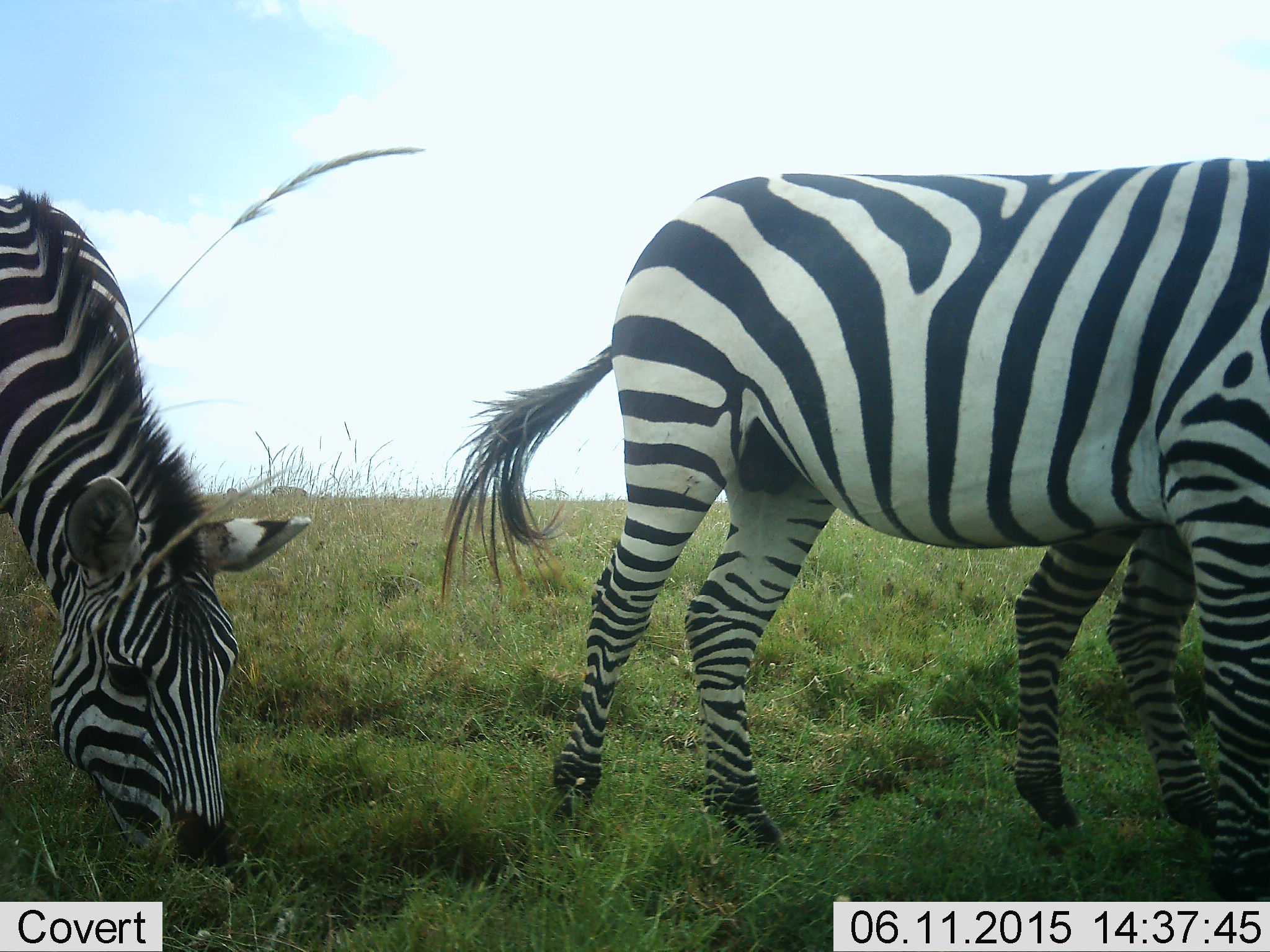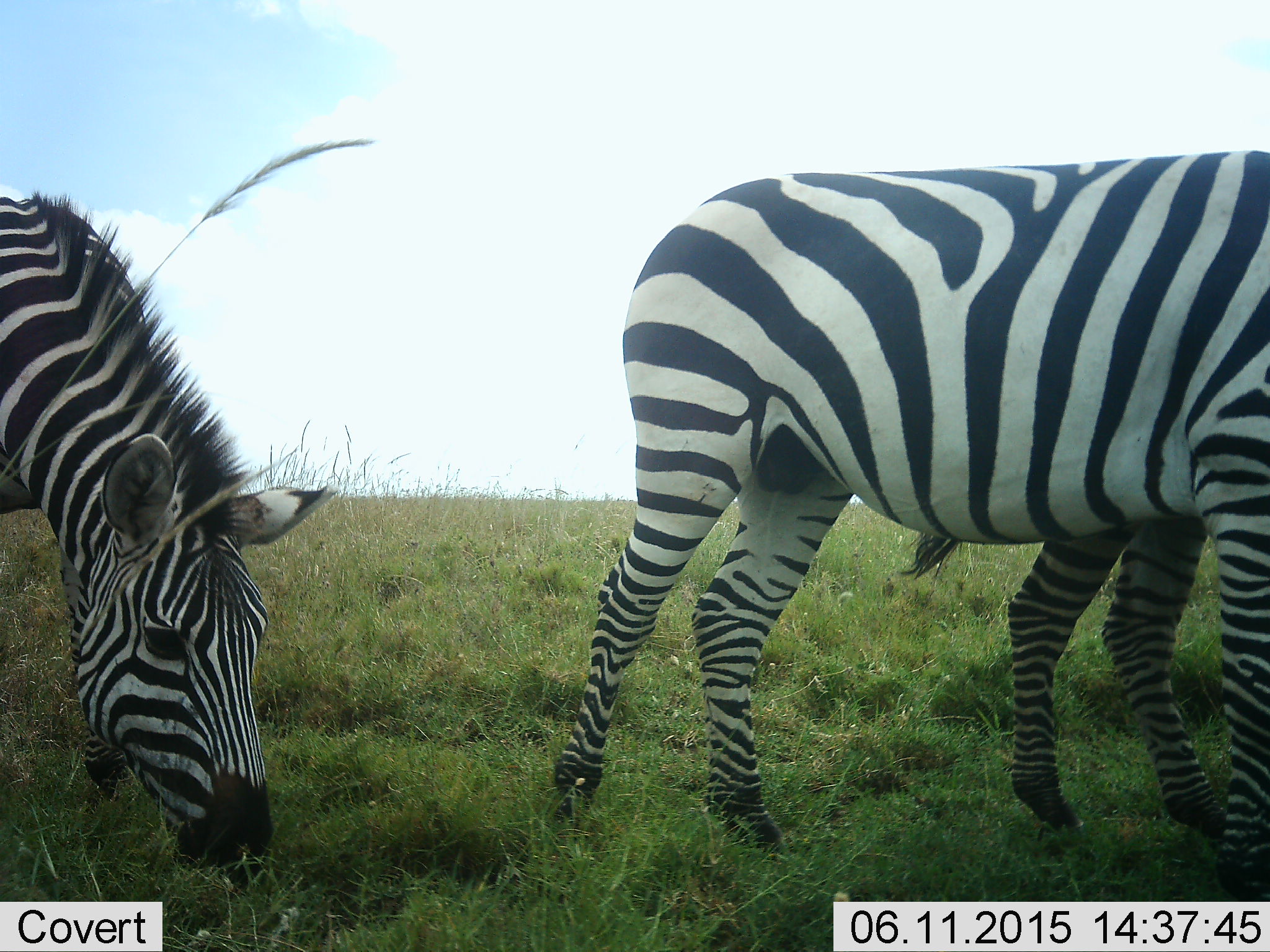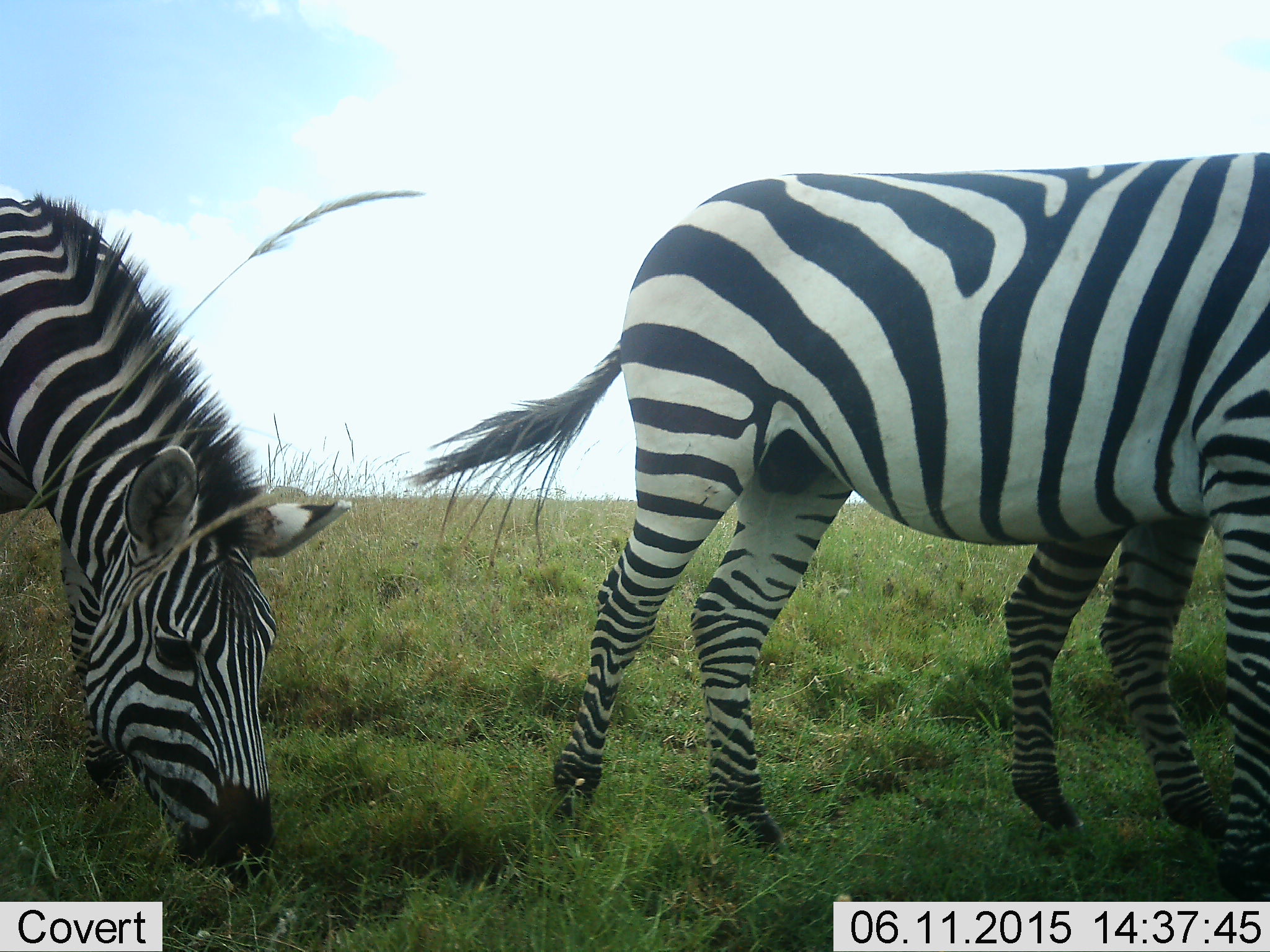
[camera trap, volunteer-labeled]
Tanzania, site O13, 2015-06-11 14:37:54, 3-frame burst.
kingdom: Animalia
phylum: Chordata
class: Mammalia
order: Perissodactyla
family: Equidae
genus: Equus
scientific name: Equus quagga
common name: plains zebra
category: zebra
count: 2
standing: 50%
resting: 0%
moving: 10%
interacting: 0%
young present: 0%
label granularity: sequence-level